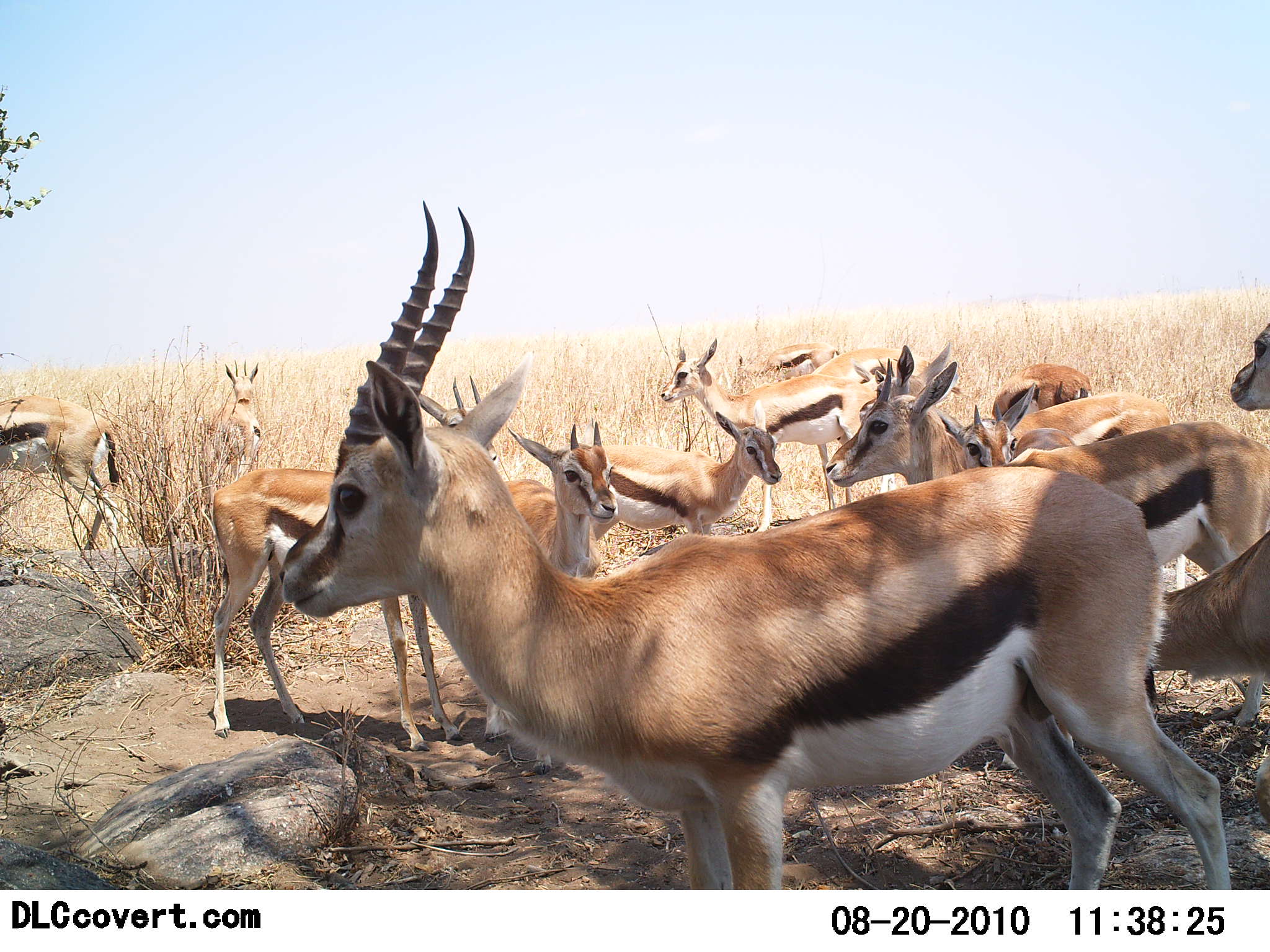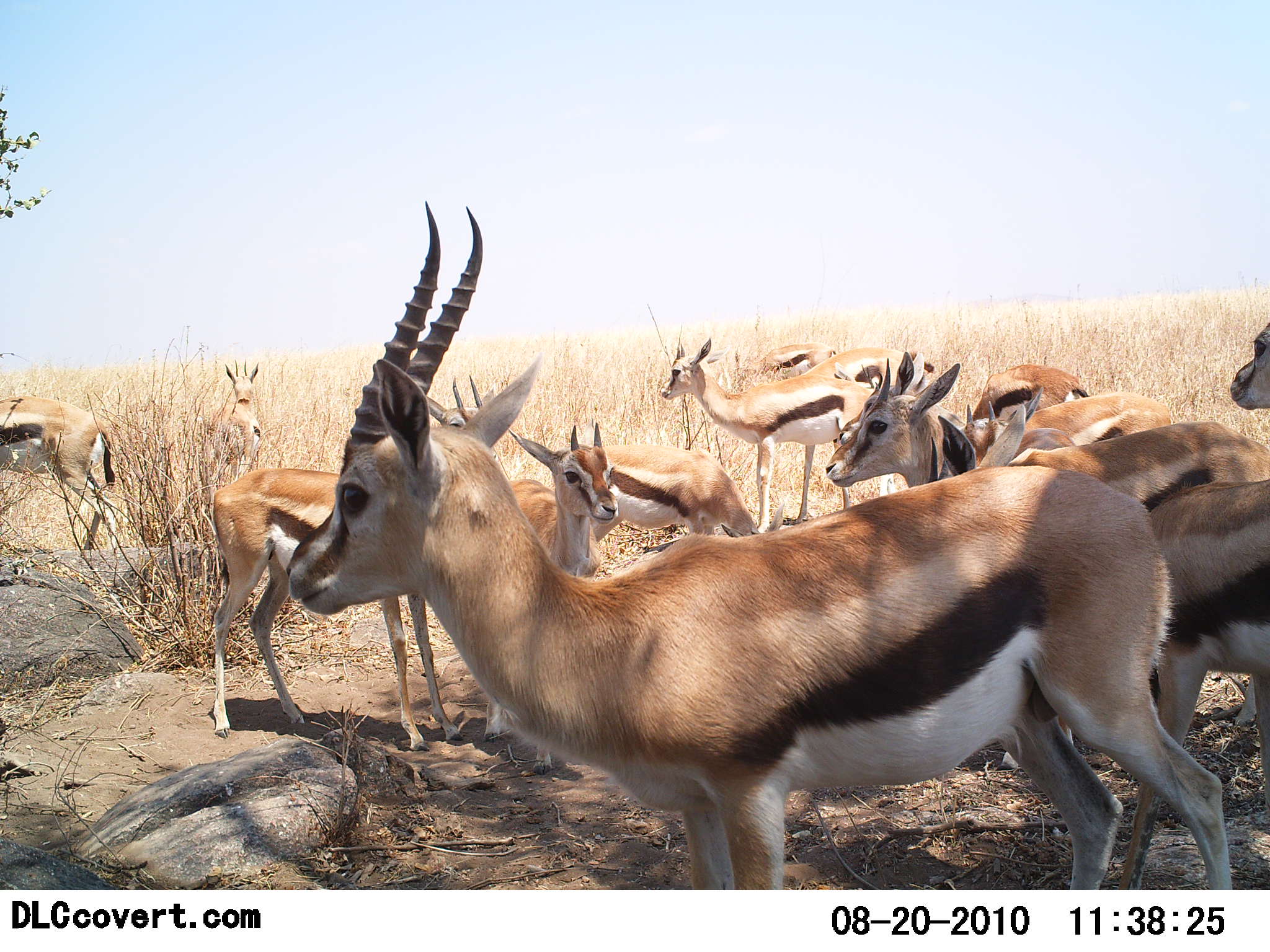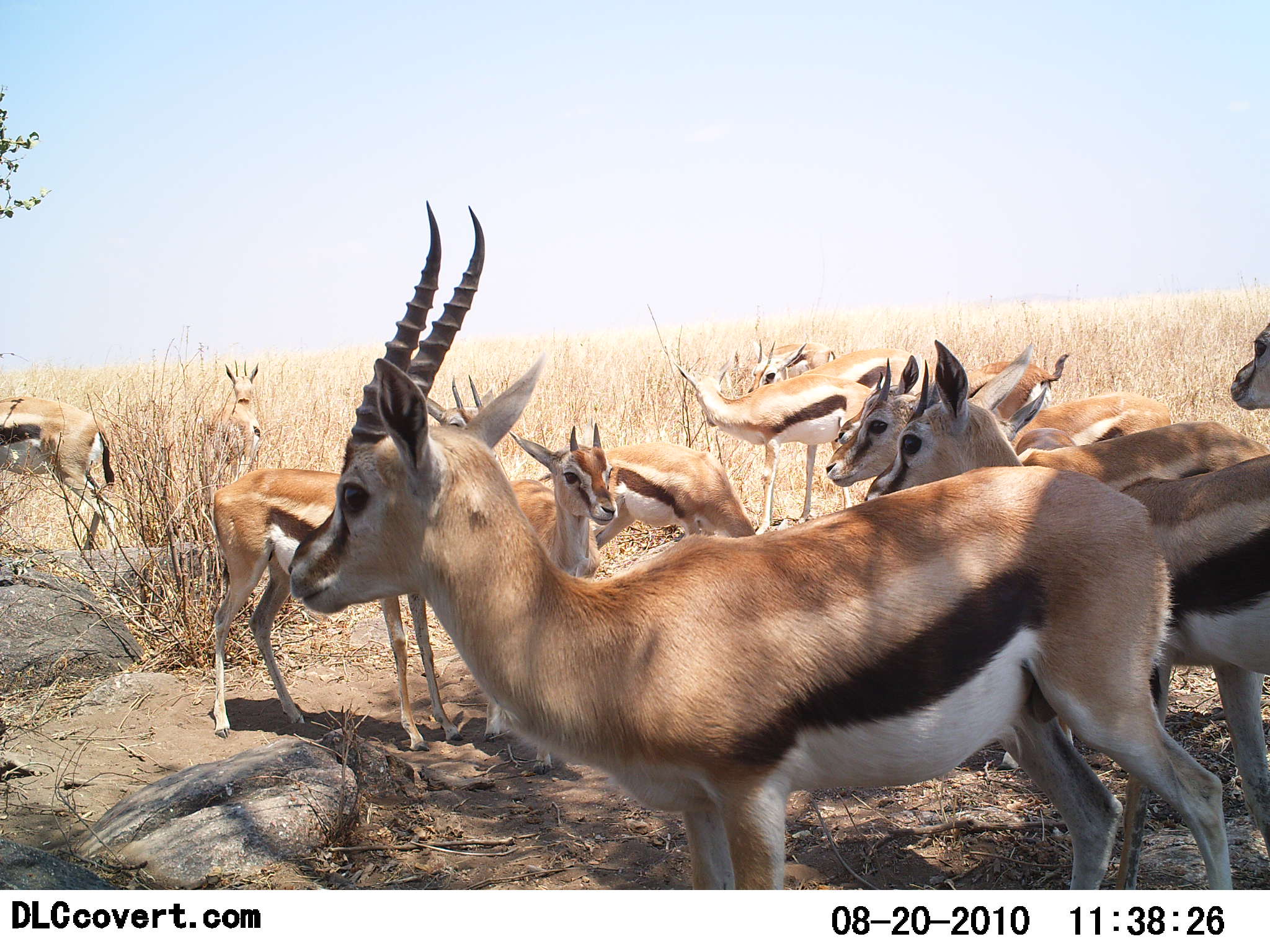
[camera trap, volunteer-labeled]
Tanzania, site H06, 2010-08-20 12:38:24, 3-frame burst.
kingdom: Animalia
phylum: Chordata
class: Mammalia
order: Artiodactyla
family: Bovidae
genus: Eudorcas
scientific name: Eudorcas thomsonii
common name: thomson's gazelle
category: gazellethomsons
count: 11-50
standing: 92%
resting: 15%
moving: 8%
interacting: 8%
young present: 54%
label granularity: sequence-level